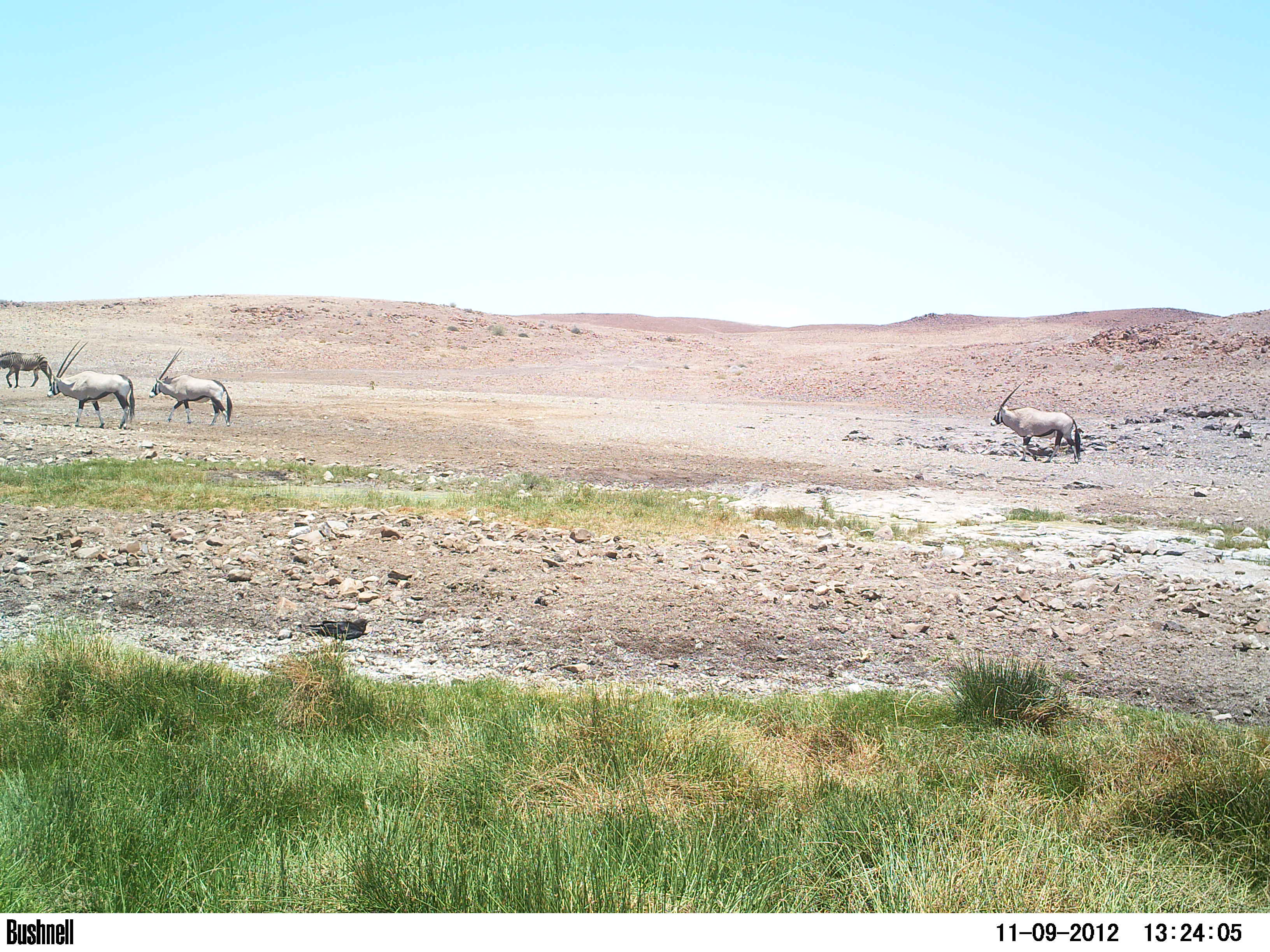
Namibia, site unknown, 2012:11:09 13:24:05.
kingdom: Animalia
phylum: Chordata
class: Mammalia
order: Artiodactyla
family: Bovidae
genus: Oryx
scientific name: Oryx gazella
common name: gemsbok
Oryx gazella (gemsbok).